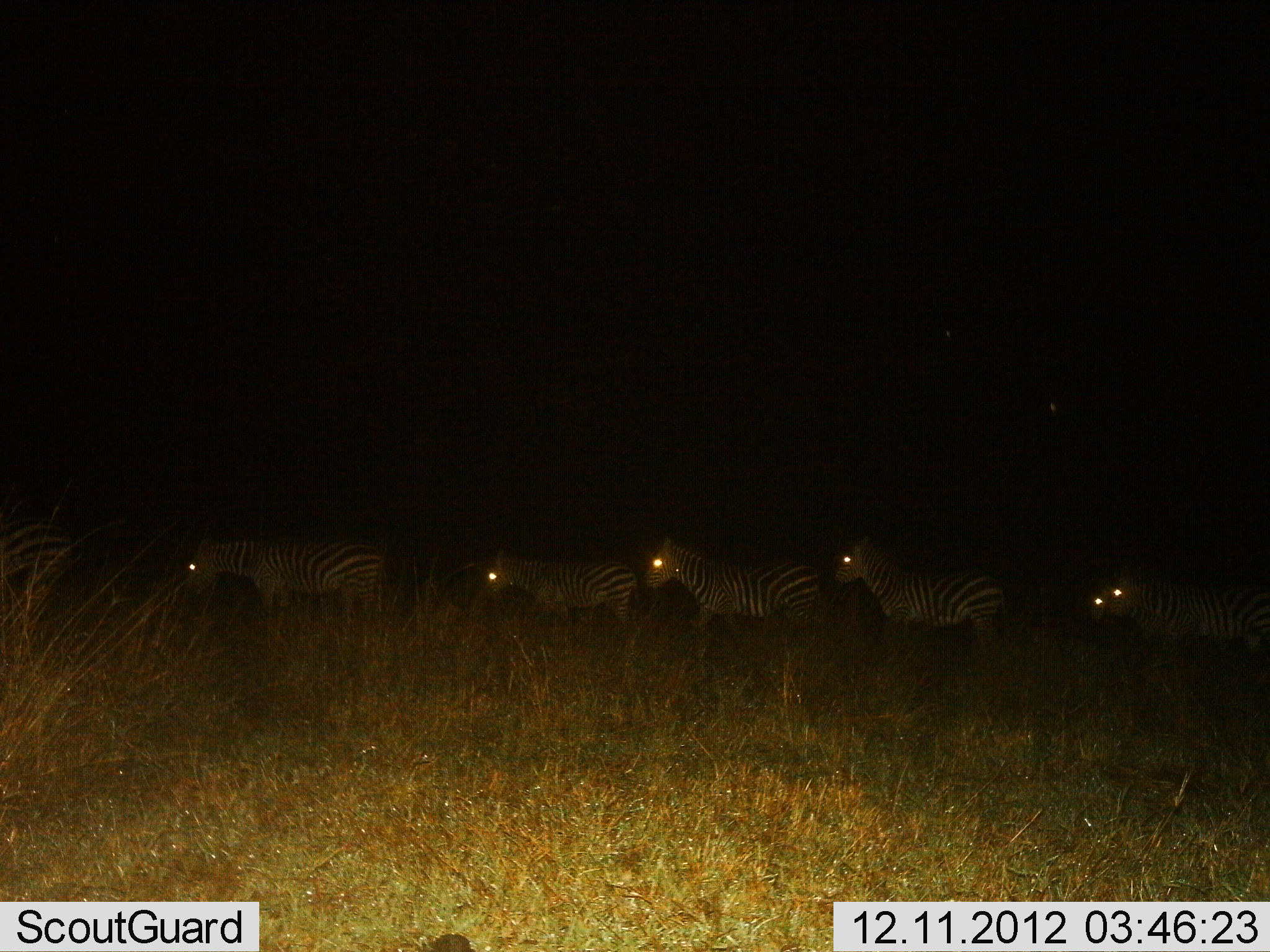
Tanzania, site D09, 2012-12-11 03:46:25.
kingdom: Animalia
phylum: Chordata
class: Mammalia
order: Perissodactyla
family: Equidae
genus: Equus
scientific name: Equus quagga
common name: plains zebra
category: zebra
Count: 6.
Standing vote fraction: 50%.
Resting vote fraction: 10%.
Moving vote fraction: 60%.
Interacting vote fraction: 0%.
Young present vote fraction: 0%.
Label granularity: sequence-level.